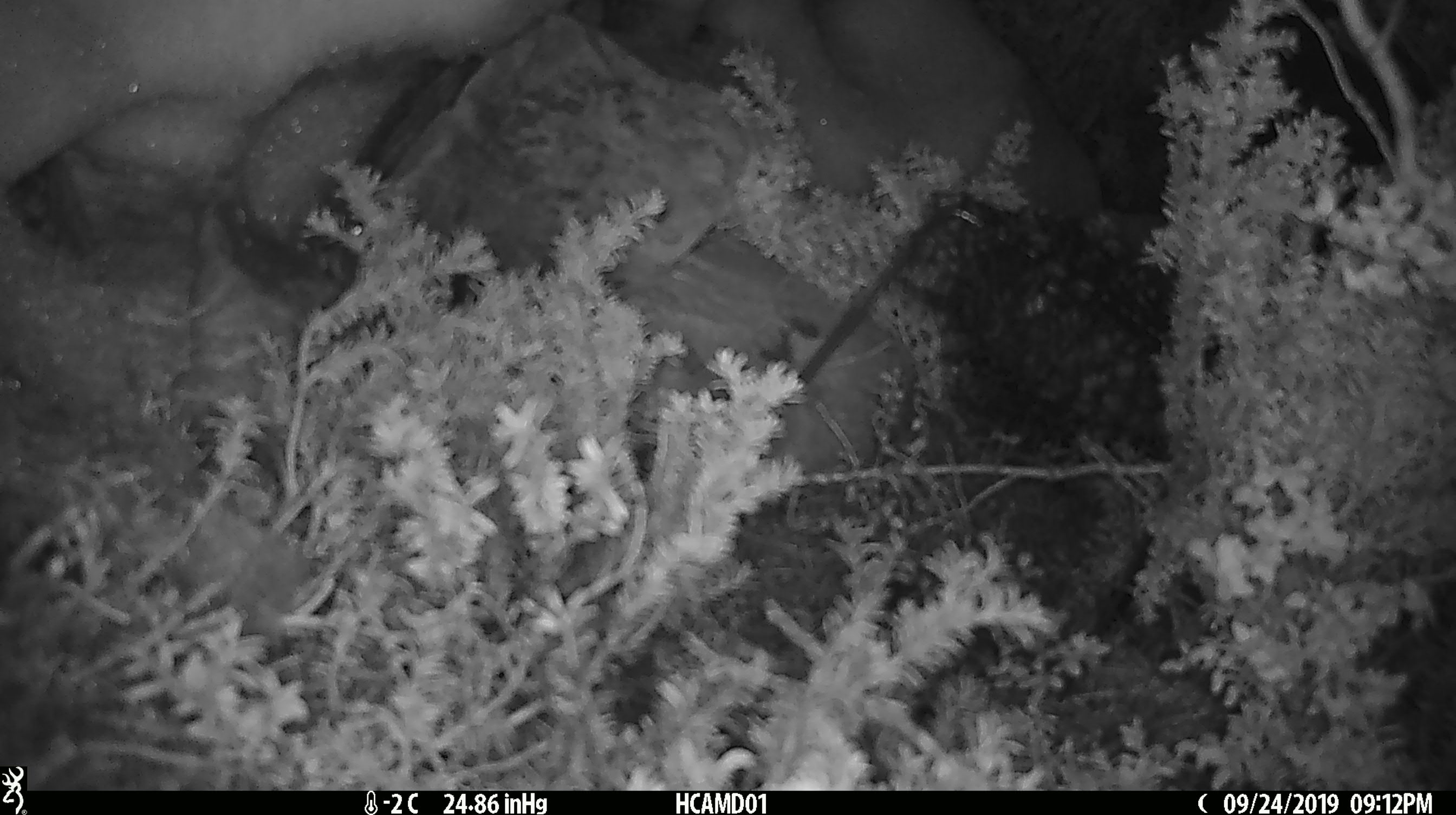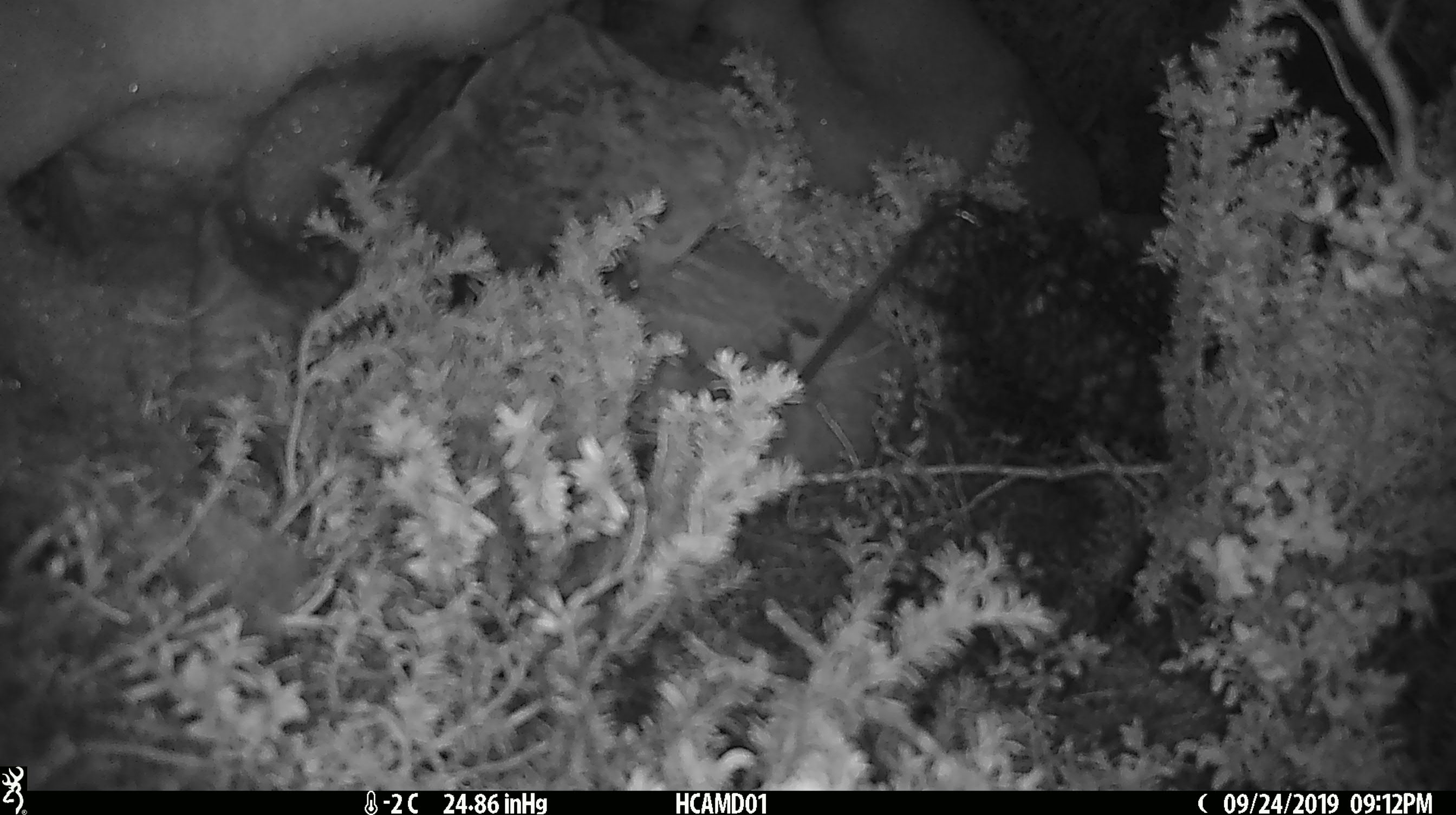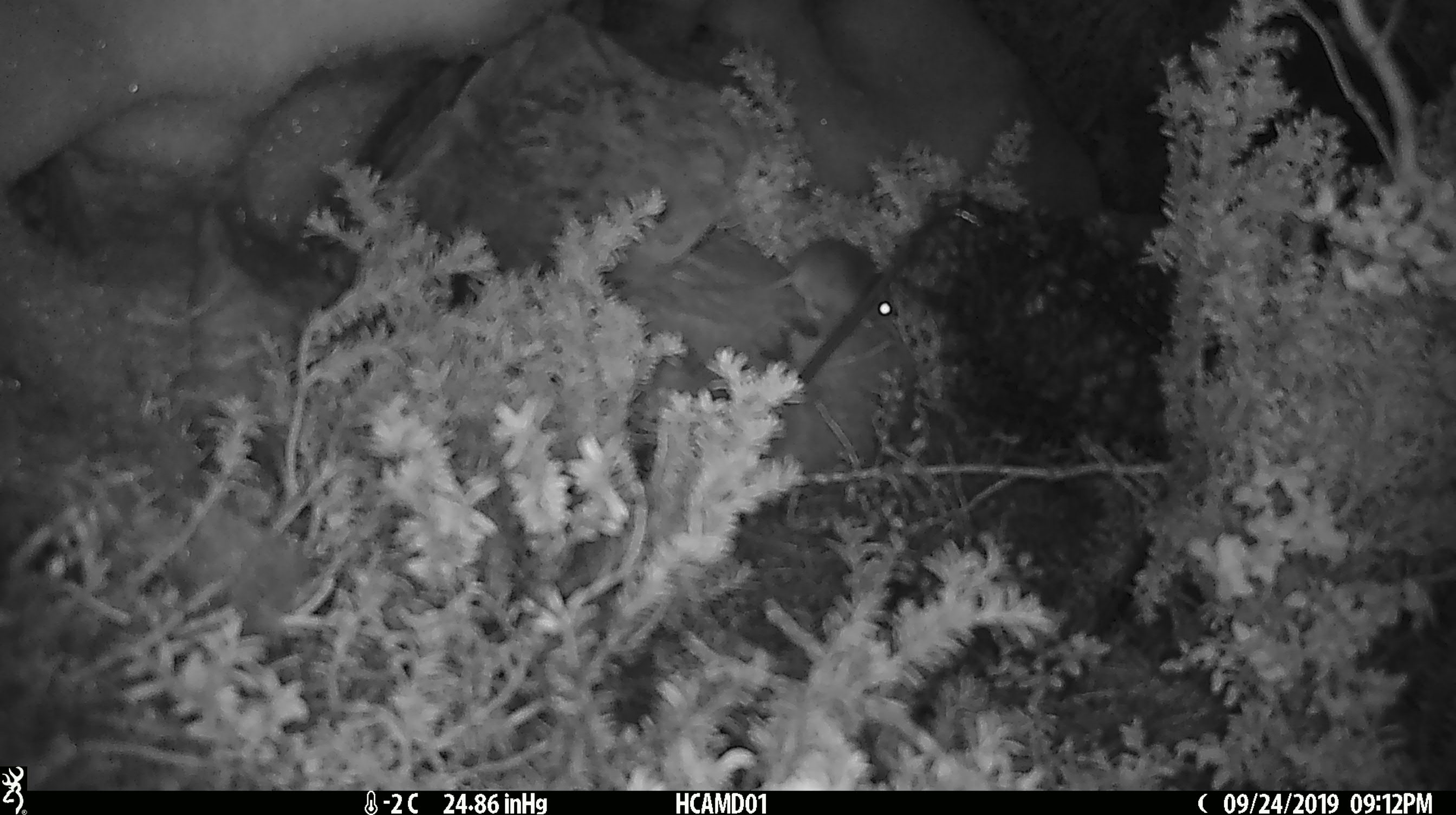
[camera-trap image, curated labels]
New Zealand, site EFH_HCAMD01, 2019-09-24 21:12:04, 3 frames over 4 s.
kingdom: Animalia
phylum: Chordata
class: Mammalia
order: Rodentia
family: Muridae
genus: Mus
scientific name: Mus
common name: mouse